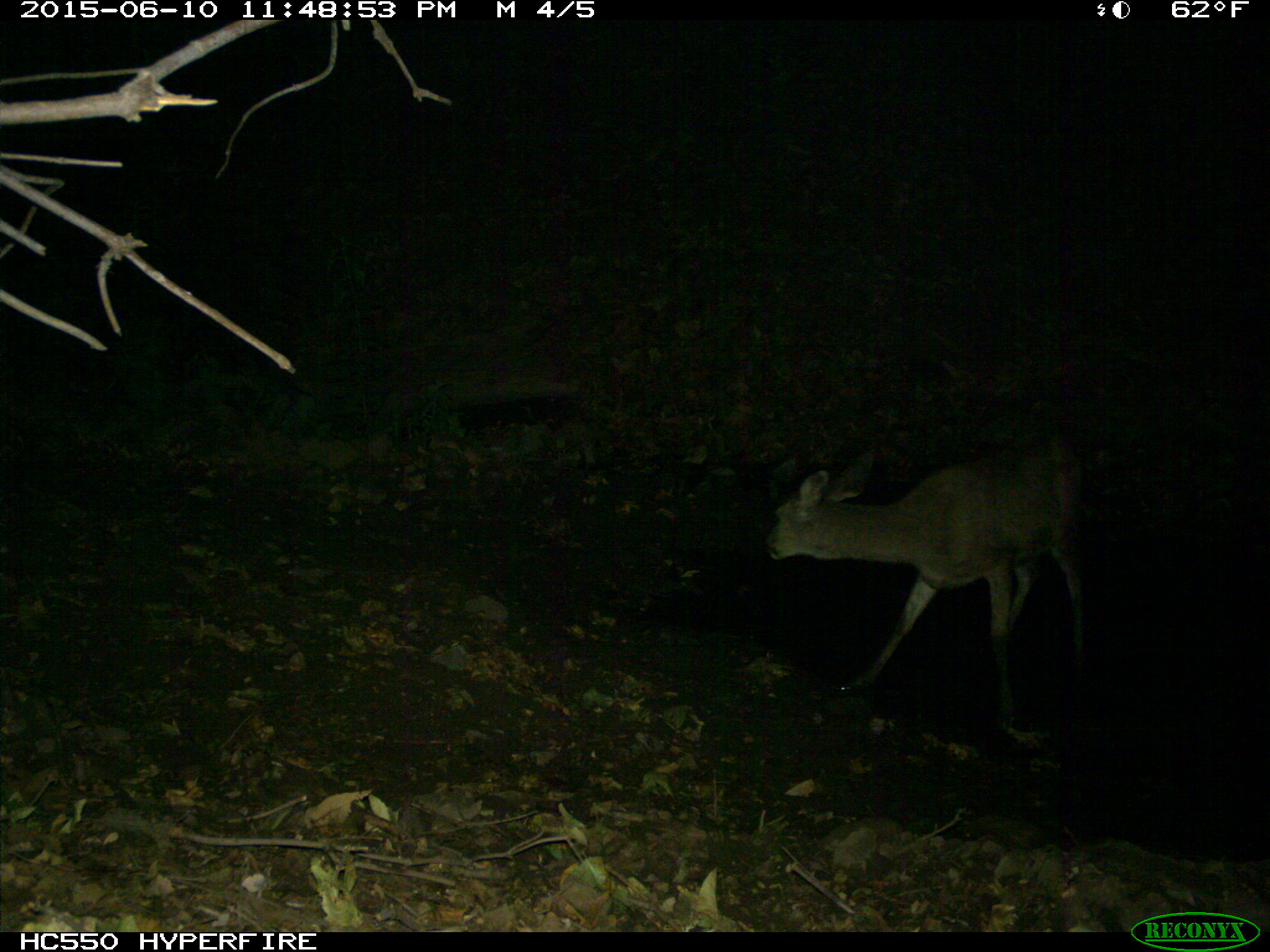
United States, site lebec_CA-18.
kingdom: Animalia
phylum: Chordata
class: Mammalia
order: Artiodactyla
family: Cervidae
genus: Odocoileus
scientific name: Odocoileus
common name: deer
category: unidentified deer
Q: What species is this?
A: Unidentified deer (deer) (Odocoileus).